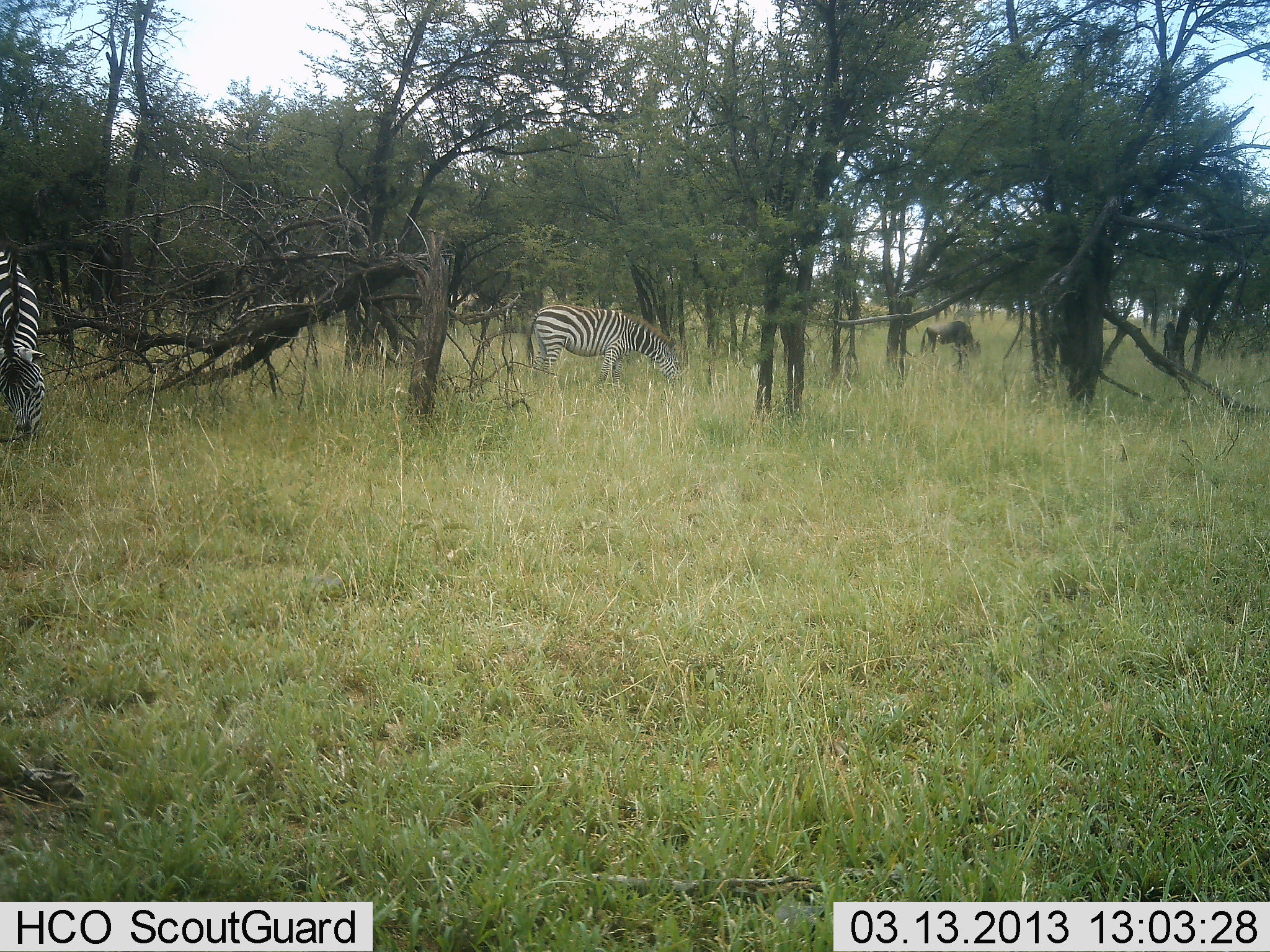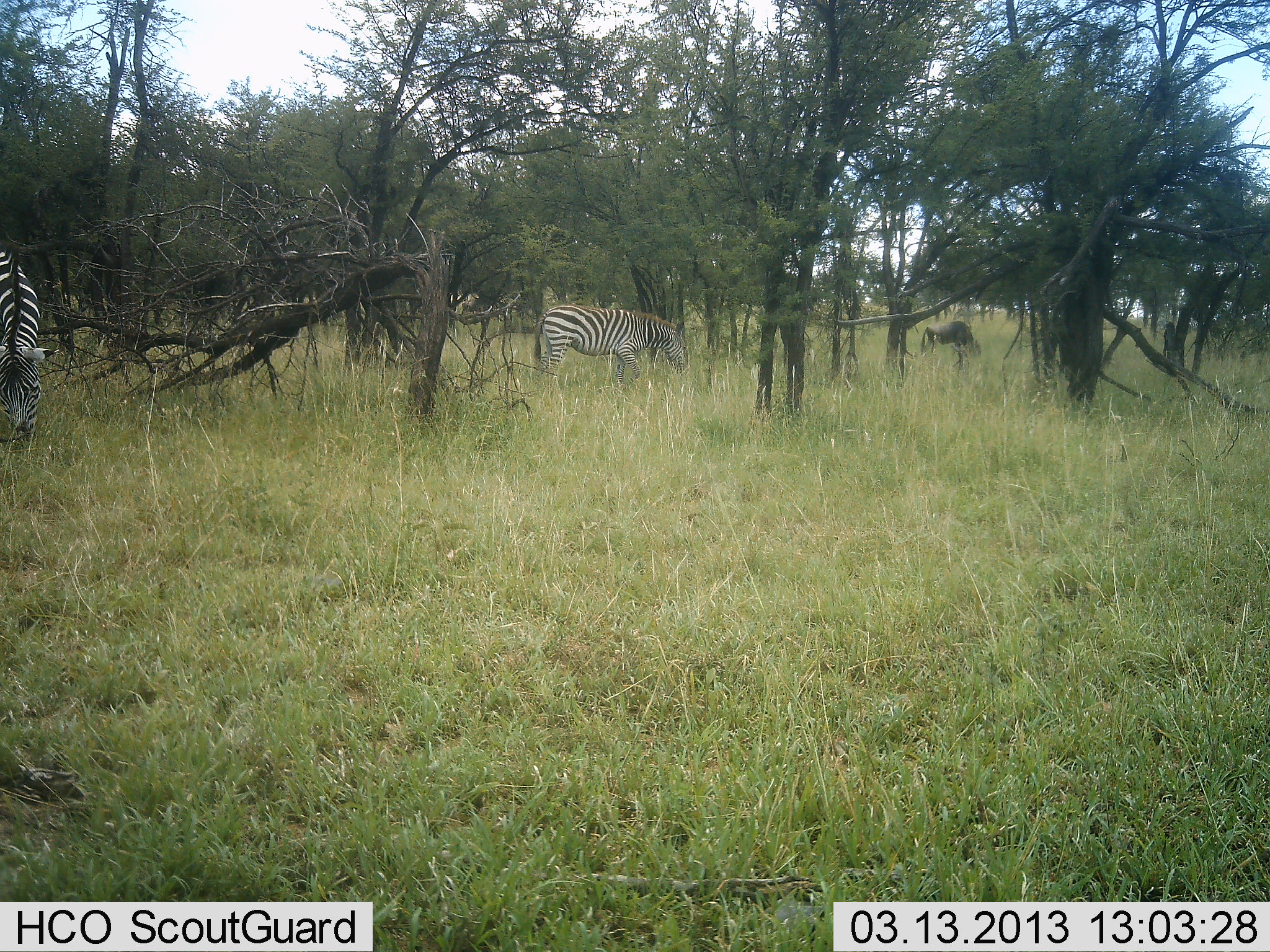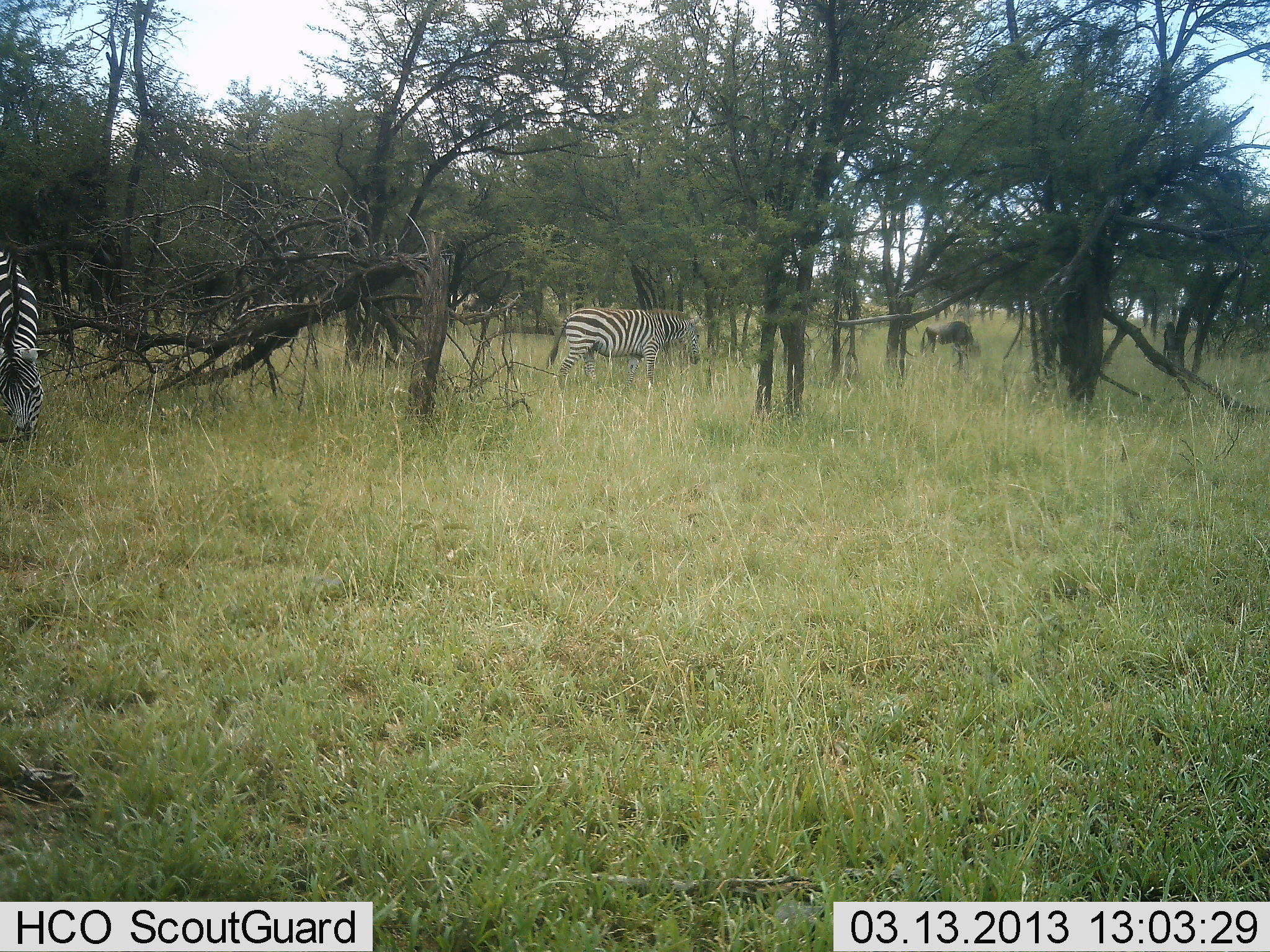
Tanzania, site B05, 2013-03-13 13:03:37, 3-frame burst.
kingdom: Animalia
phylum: Chordata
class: Mammalia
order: Artiodactyla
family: Bovidae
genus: Connochaetes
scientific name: Connochaetes taurinus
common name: blue wildebeest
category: wildebeest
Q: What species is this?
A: Wildebeest (blue wildebeest) (Connochaetes taurinus).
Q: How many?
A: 1.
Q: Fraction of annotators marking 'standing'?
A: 25%.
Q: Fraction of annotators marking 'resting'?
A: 0%.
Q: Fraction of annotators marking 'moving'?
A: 0%.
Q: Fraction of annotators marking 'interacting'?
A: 0%.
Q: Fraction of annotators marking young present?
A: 0%.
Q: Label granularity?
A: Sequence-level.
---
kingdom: Animalia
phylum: Chordata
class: Mammalia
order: Perissodactyla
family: Equidae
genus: Equus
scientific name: Equus quagga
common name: plains zebra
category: zebra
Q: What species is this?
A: Zebra (plains zebra) (Equus quagga).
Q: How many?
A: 2.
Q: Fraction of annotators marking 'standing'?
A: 31%.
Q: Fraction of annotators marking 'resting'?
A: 0%.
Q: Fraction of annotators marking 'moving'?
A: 35%.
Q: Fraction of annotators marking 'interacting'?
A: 0%.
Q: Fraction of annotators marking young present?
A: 0%.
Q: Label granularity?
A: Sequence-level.